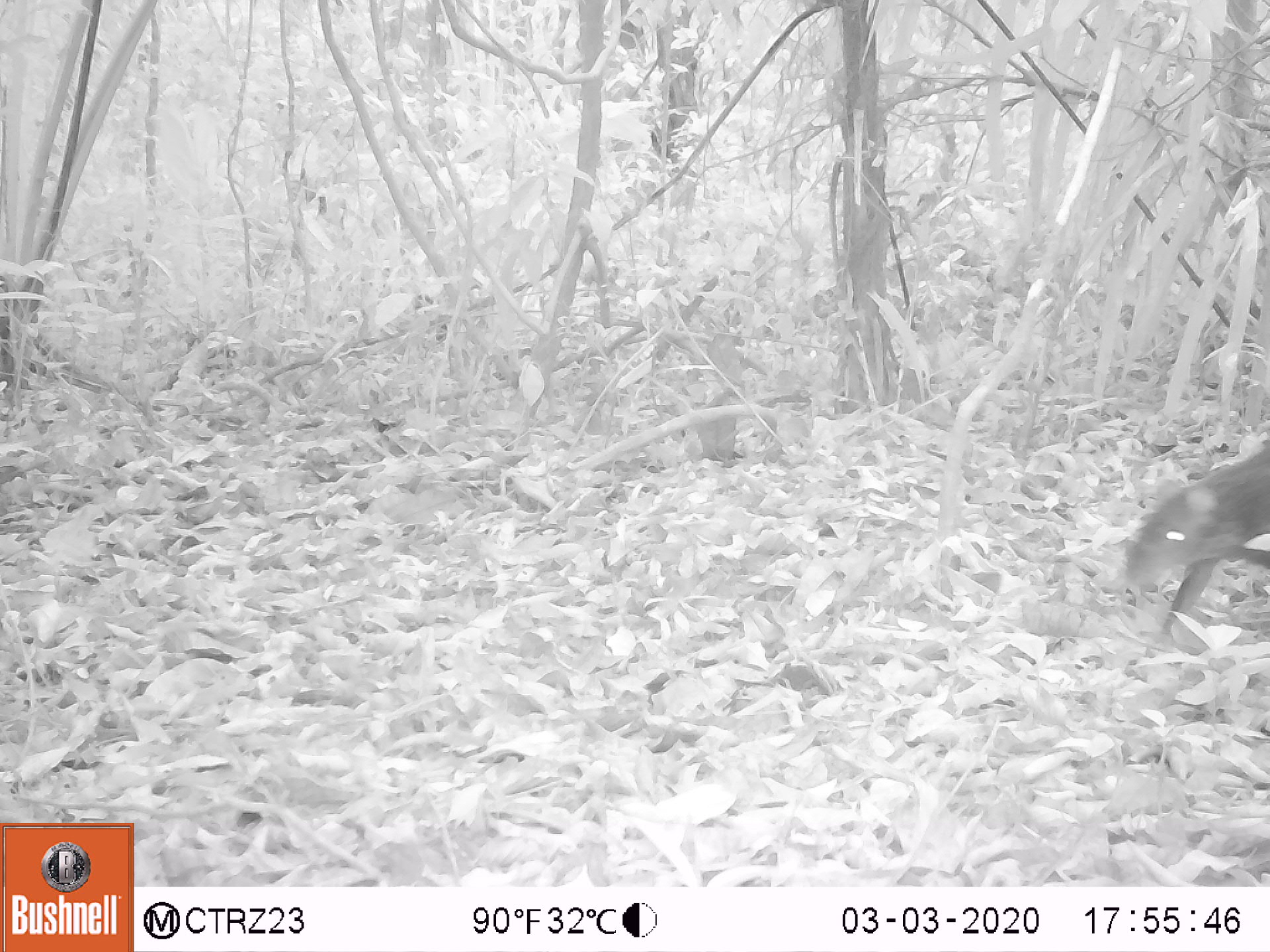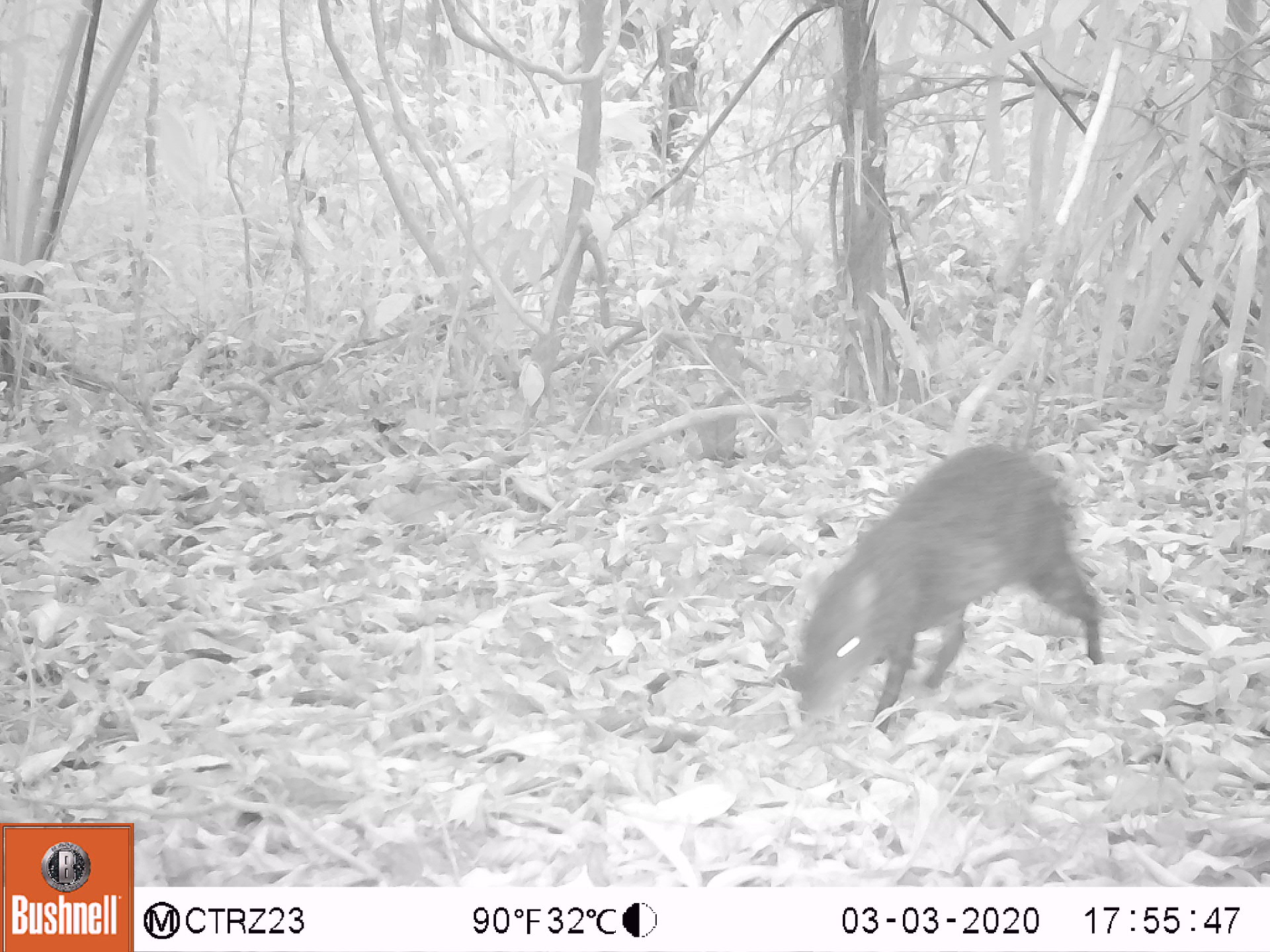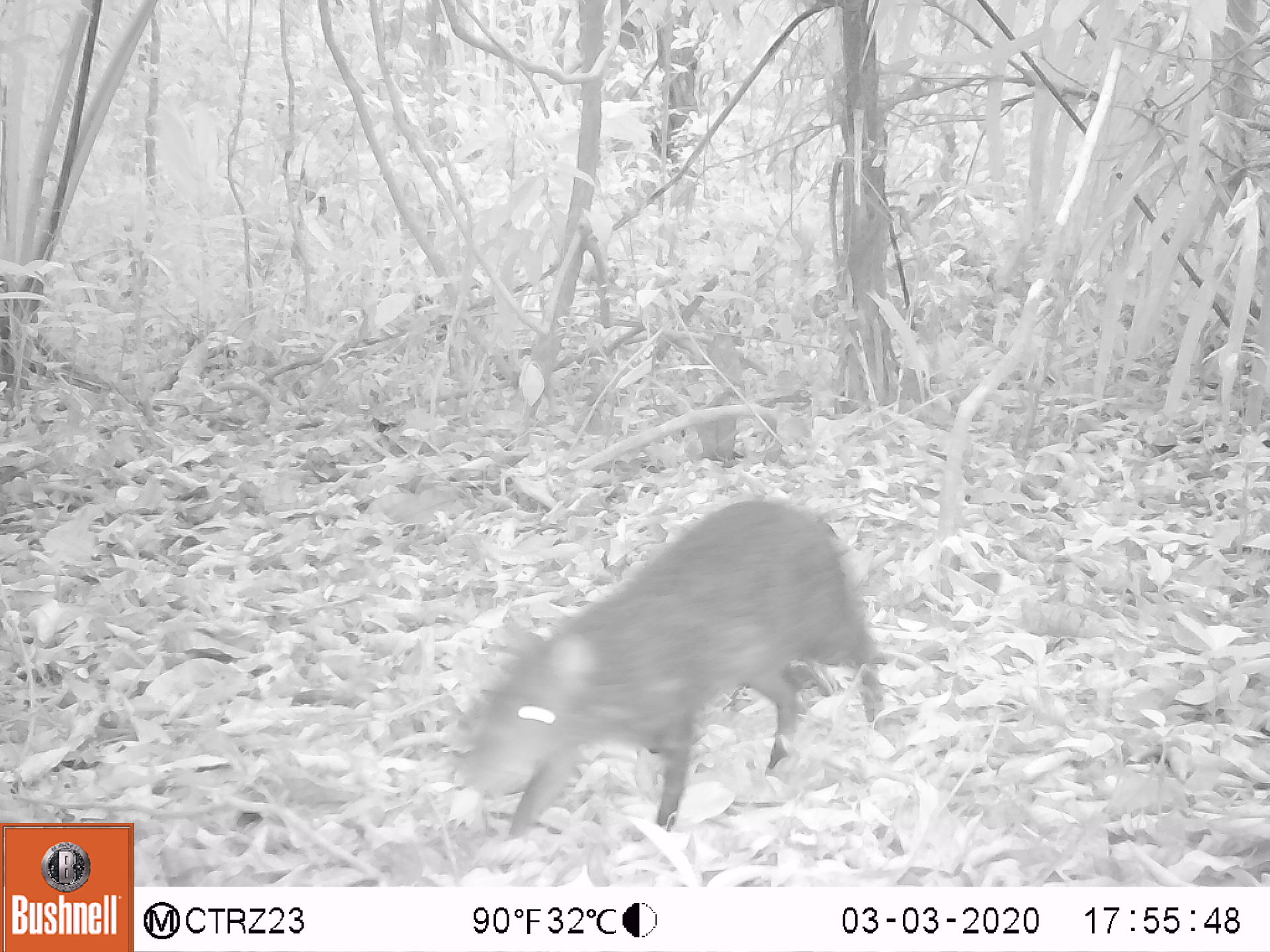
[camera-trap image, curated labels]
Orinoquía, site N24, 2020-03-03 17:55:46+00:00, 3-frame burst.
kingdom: Animalia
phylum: Chordata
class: Mammalia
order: Rodentia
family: Dasyproctidae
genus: Dasyprocta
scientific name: Dasyprocta fuliginosa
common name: black agouti